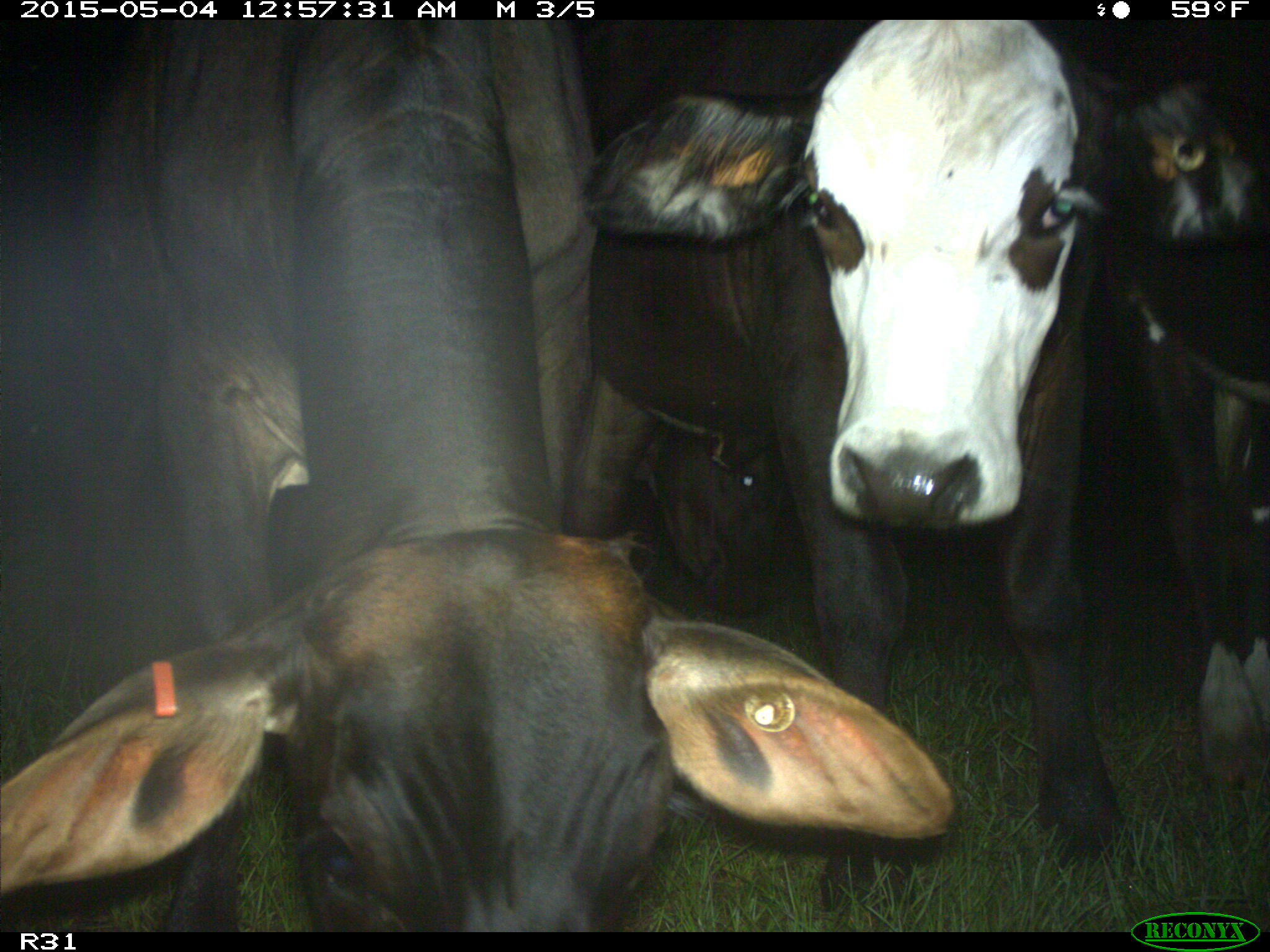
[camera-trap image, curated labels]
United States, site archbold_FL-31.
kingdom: Animalia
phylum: Chordata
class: Mammalia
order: Artiodactyla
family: Bovidae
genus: Bos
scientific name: Bos taurus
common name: domestic cow